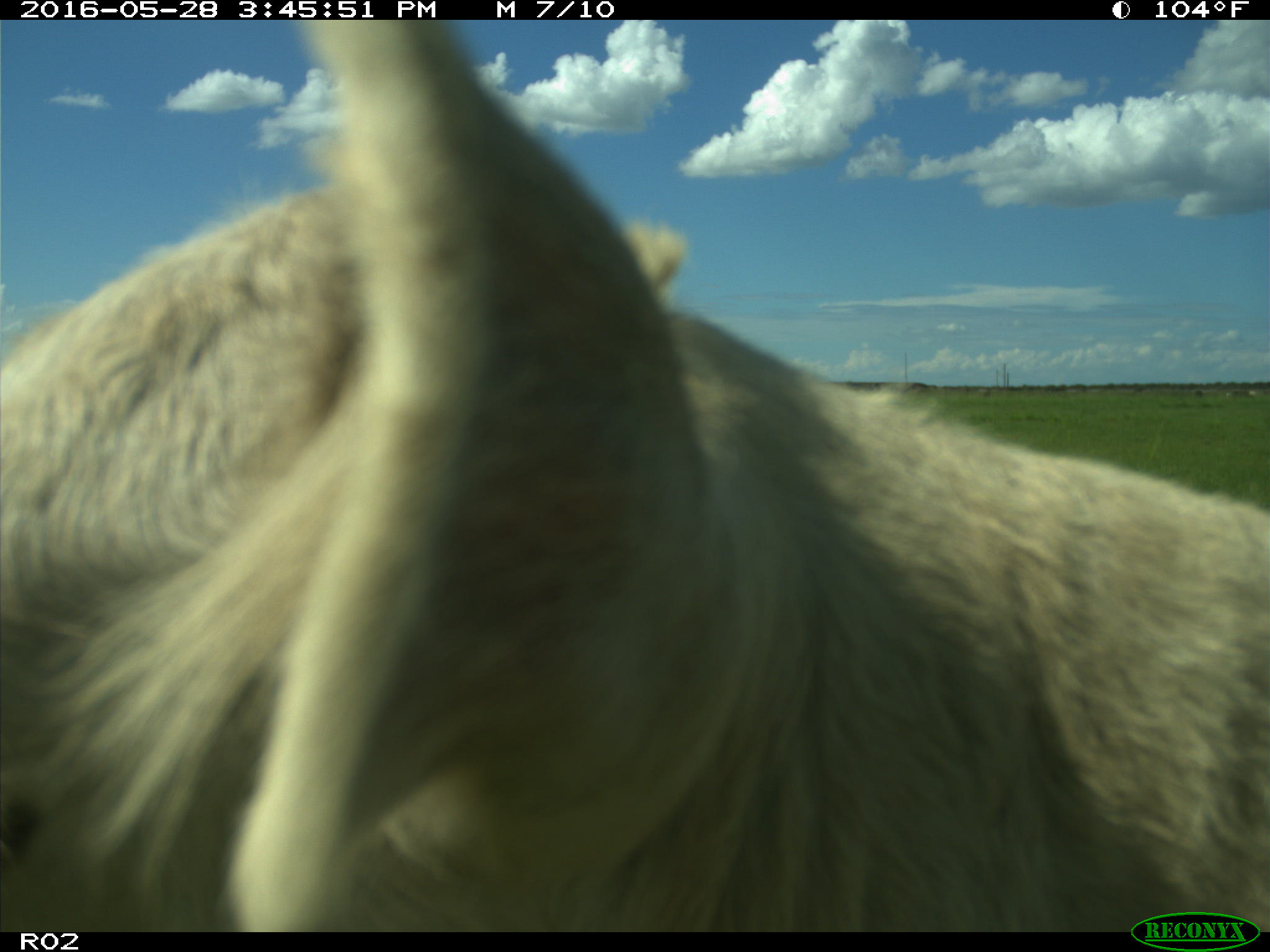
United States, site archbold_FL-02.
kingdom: Animalia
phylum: Chordata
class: Mammalia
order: Artiodactyla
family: Bovidae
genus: Bos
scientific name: Bos taurus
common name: domestic cow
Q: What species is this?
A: Bos taurus (domestic cow).